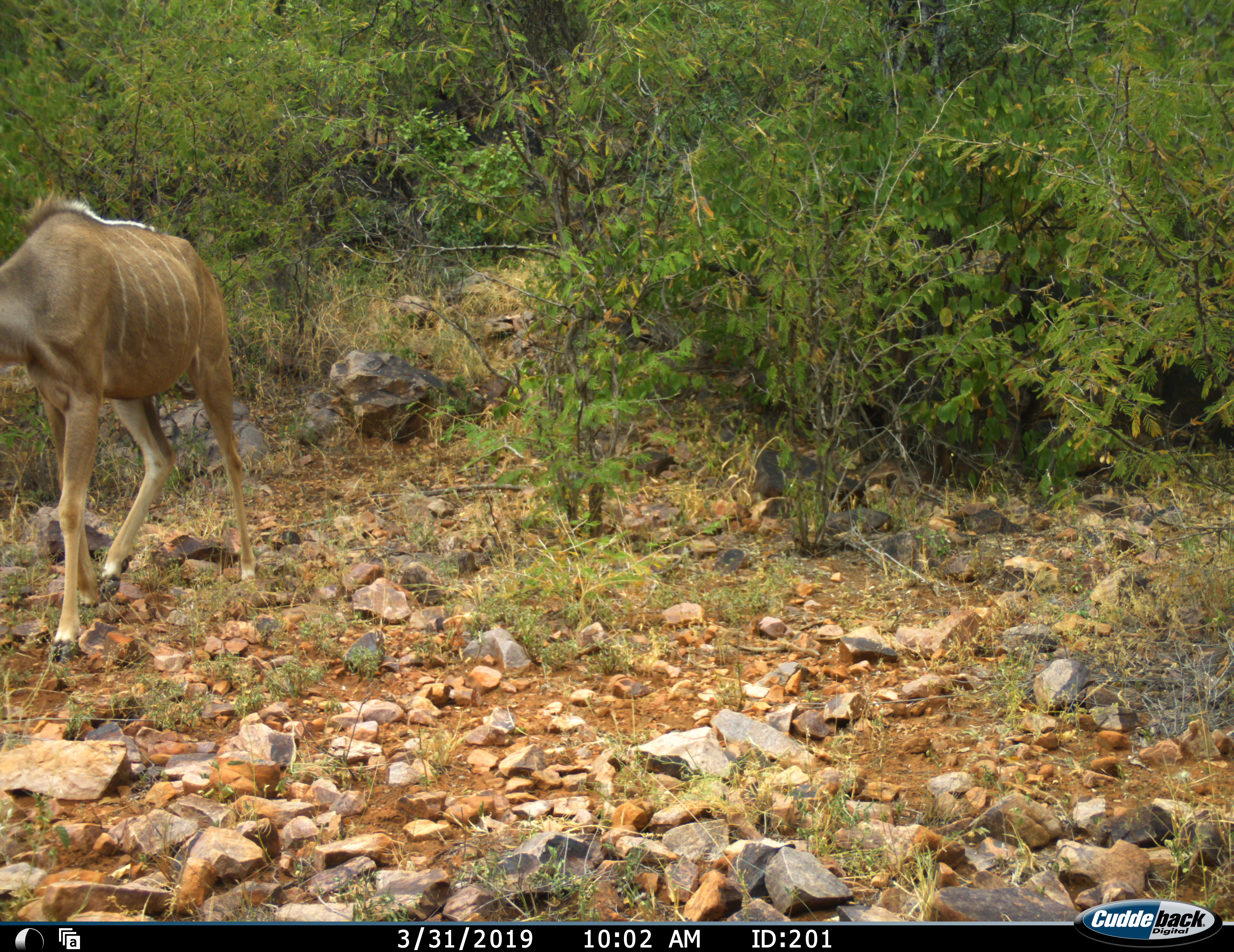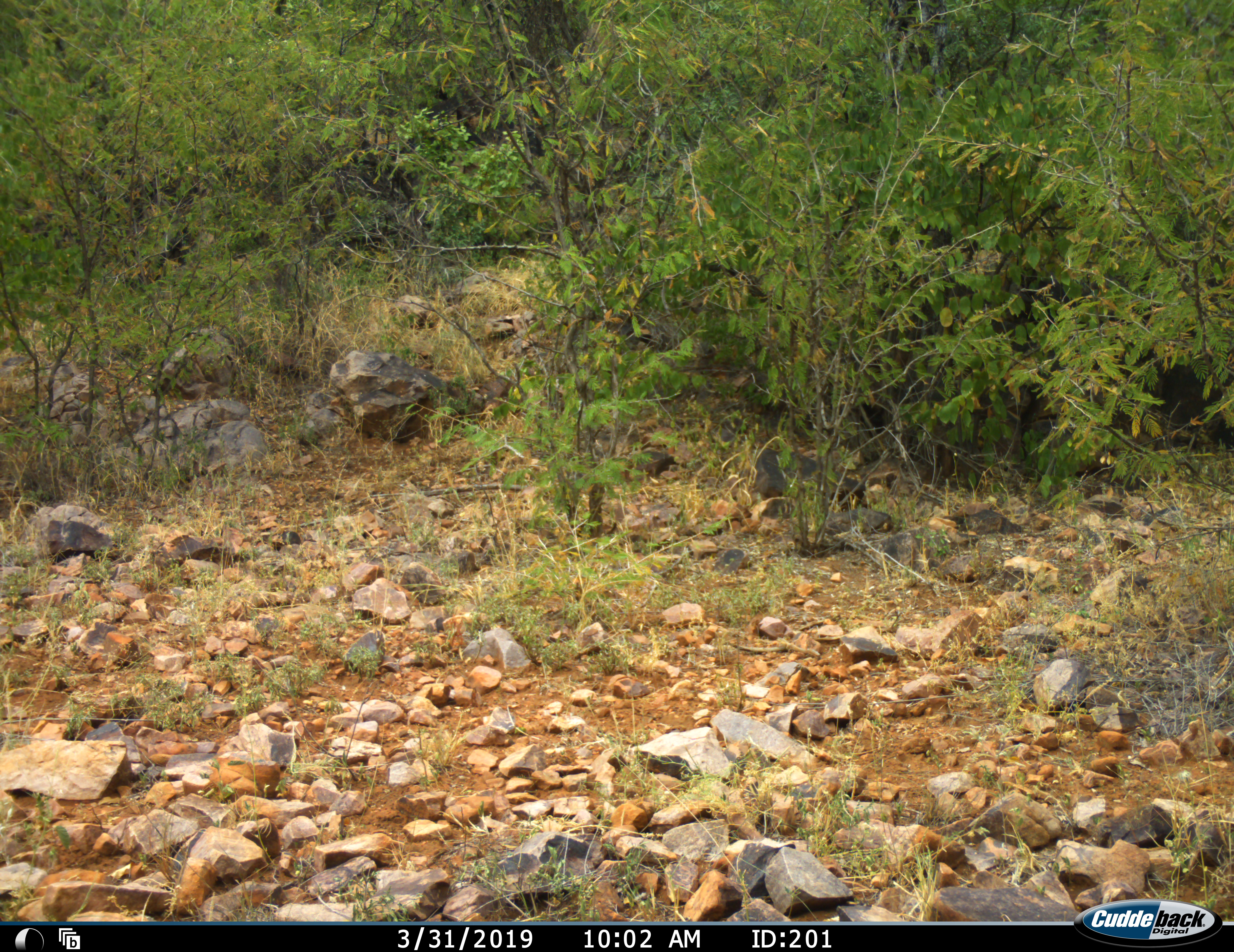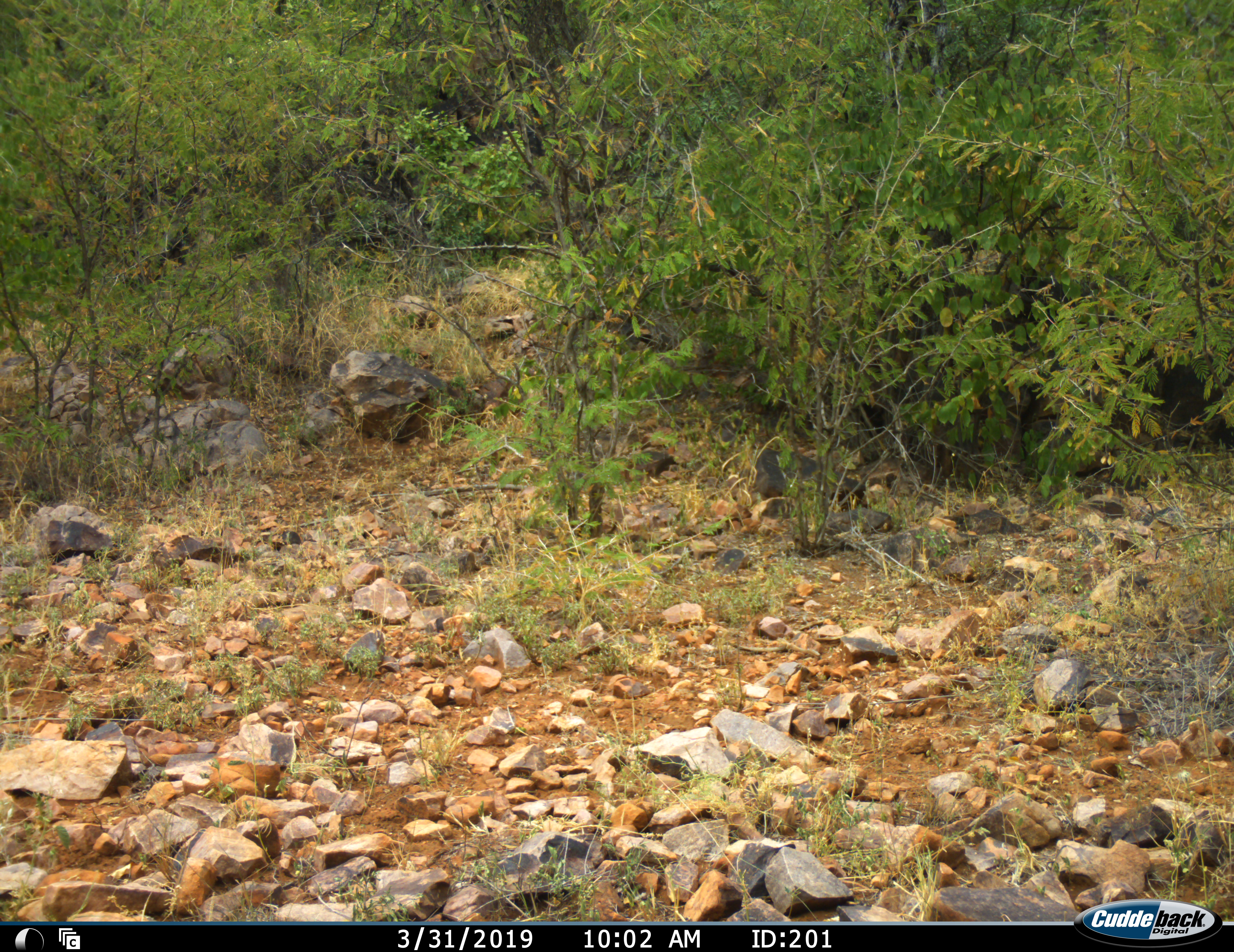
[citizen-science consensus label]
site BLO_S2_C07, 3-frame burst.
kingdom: Animalia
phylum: Chordata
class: Mammalia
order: Artiodactyla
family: Bovidae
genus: Tragelaphus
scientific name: Tragelaphus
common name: kudu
Kudu (Tragelaphus), count 1. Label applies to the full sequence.